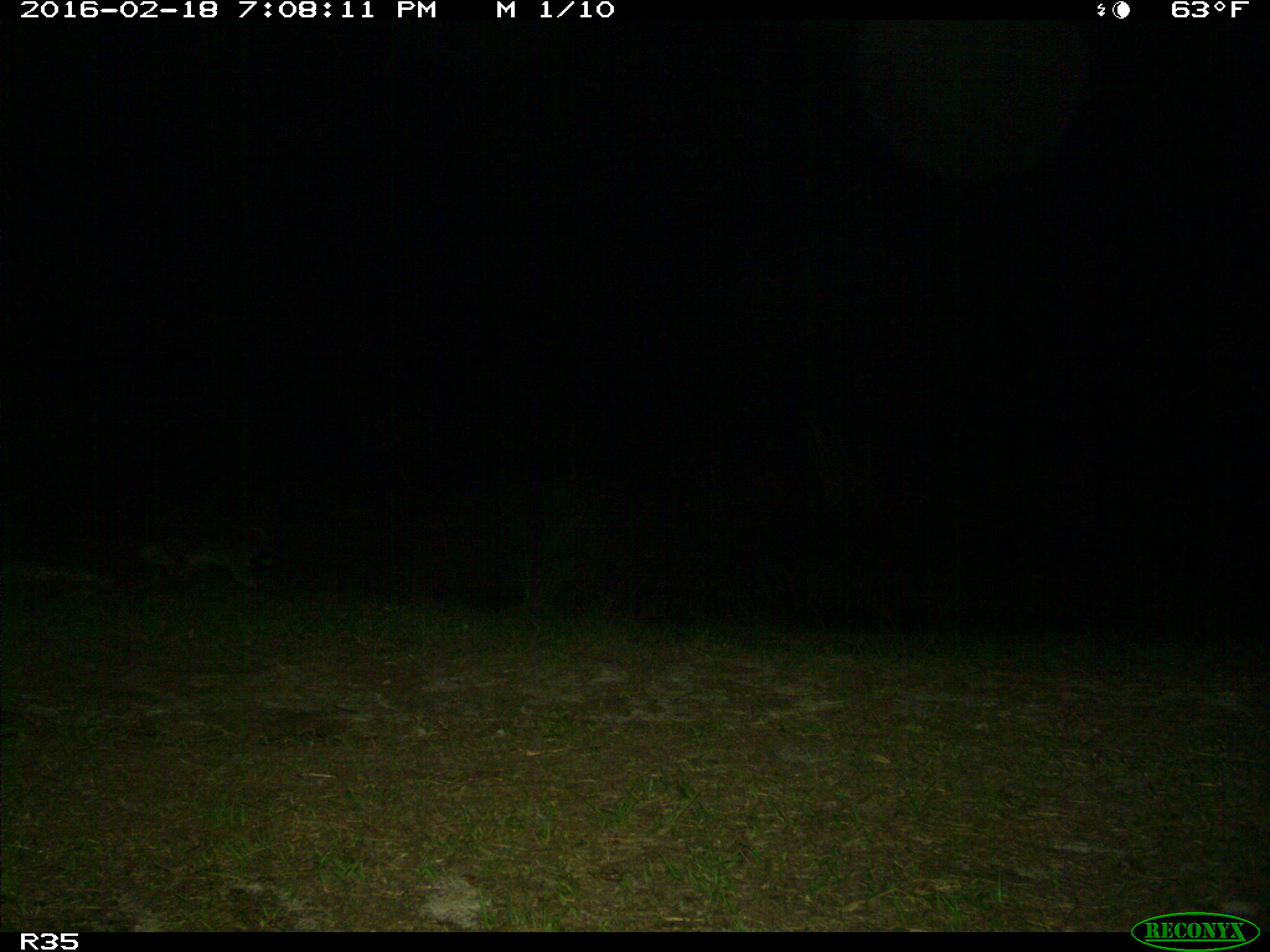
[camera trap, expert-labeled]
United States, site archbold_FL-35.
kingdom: Animalia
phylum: Chordata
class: Mammalia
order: Carnivora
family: Procyonidae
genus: Procyon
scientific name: Procyon lotor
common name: common raccoon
Procyon lotor (common raccoon).